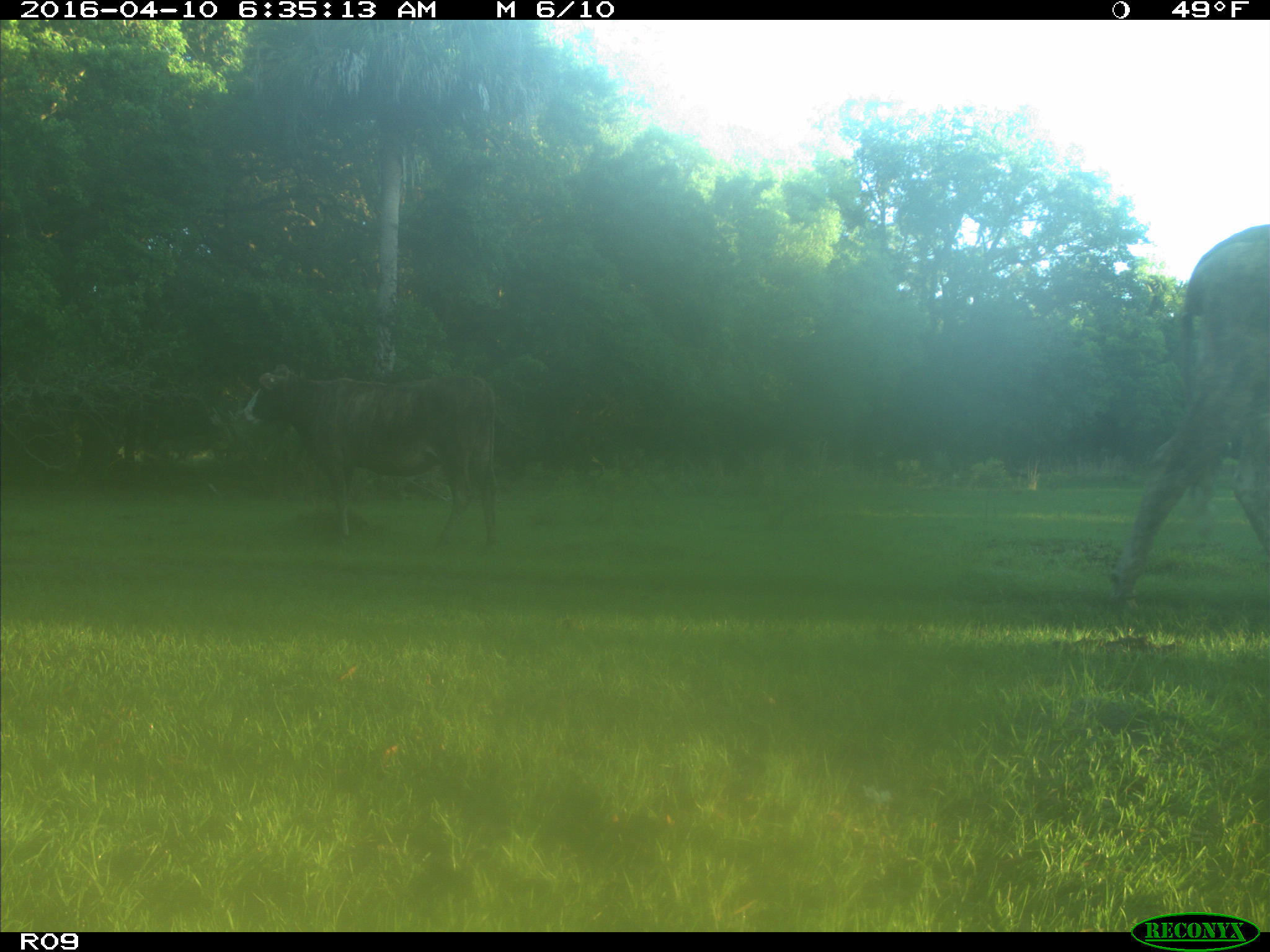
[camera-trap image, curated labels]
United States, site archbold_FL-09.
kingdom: Animalia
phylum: Chordata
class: Mammalia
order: Artiodactyla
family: Bovidae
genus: Bos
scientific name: Bos taurus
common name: domestic cow